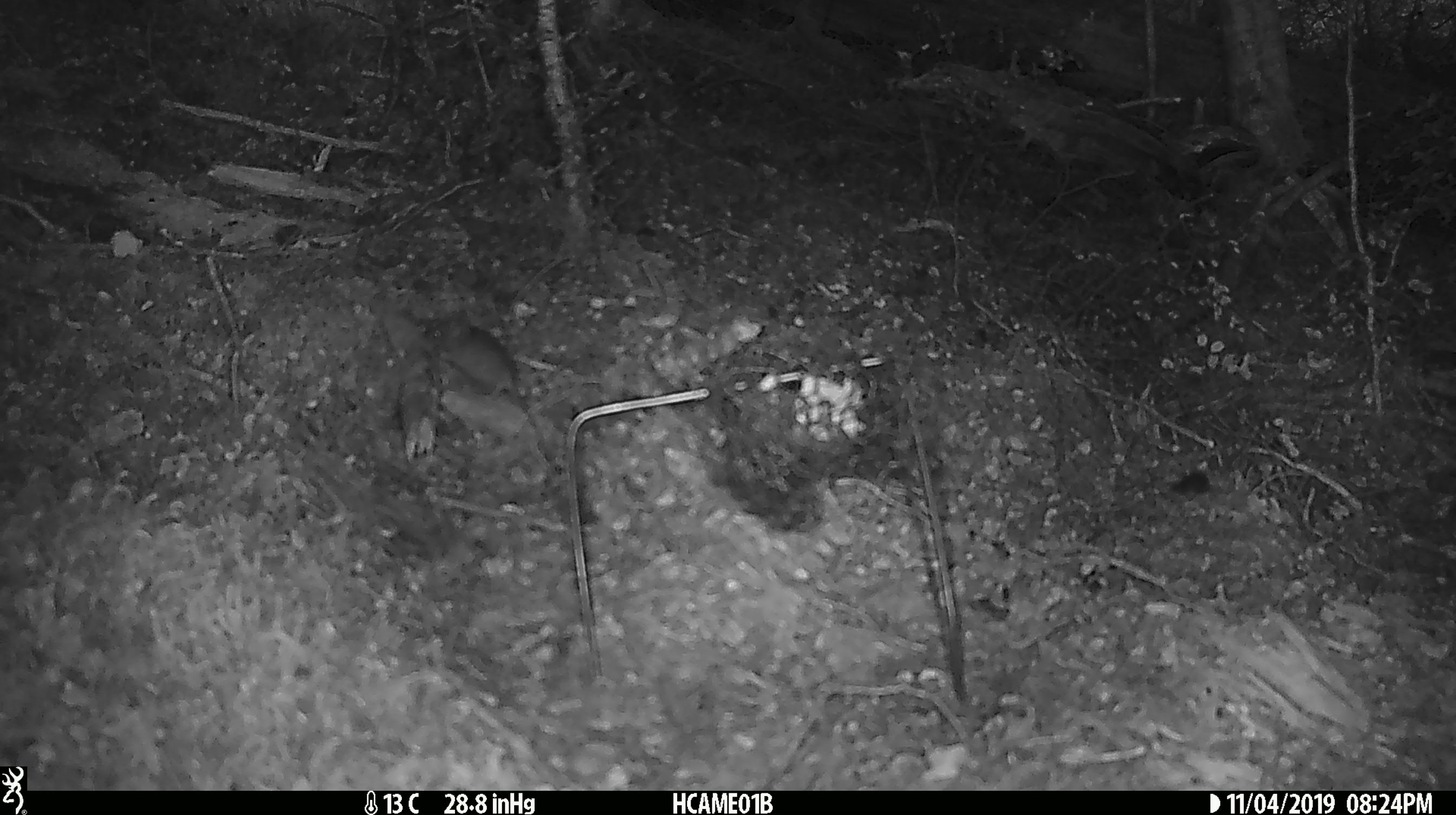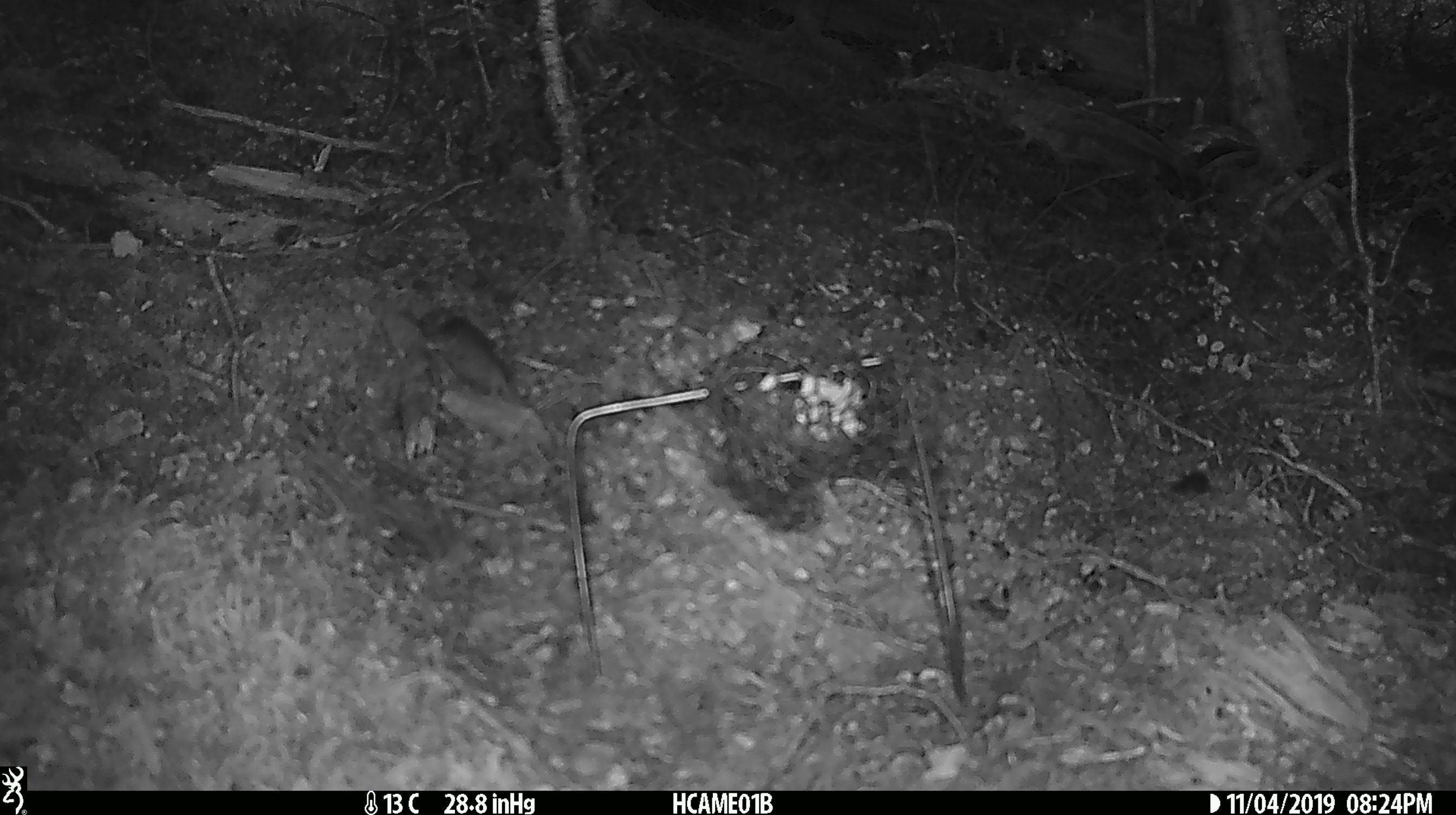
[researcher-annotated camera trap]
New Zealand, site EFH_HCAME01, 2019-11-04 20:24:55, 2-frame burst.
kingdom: Animalia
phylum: Chordata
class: Mammalia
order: Rodentia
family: Muridae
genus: Mus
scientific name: Mus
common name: mouse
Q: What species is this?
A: Mouse (Mus).